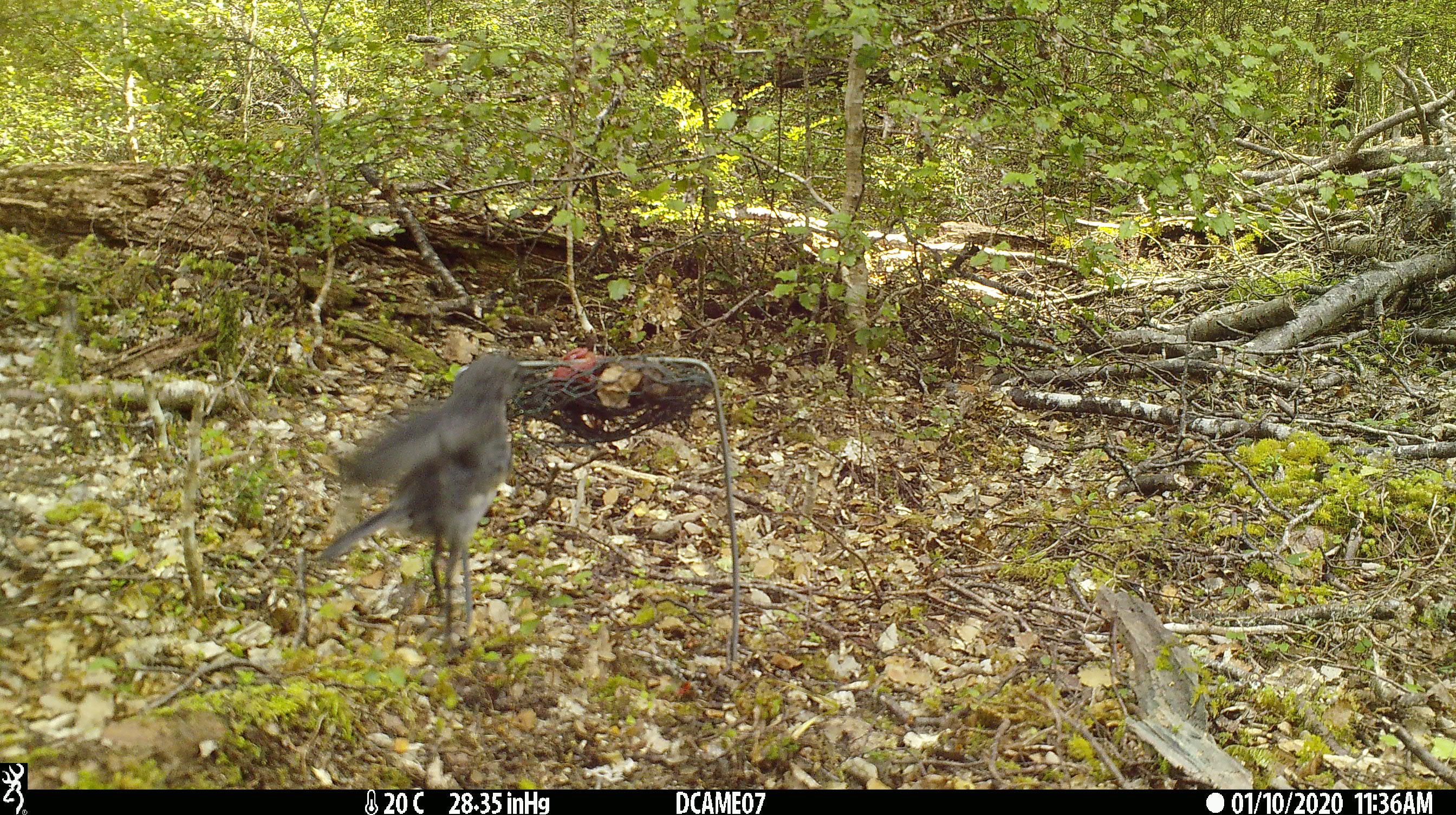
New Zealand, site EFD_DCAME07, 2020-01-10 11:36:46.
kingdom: Animalia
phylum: Chordata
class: Aves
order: Passeriformes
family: Petroicidae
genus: Petroica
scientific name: Petroica australis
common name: new zealand robin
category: robin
Robin (new zealand robin) (Petroica australis).